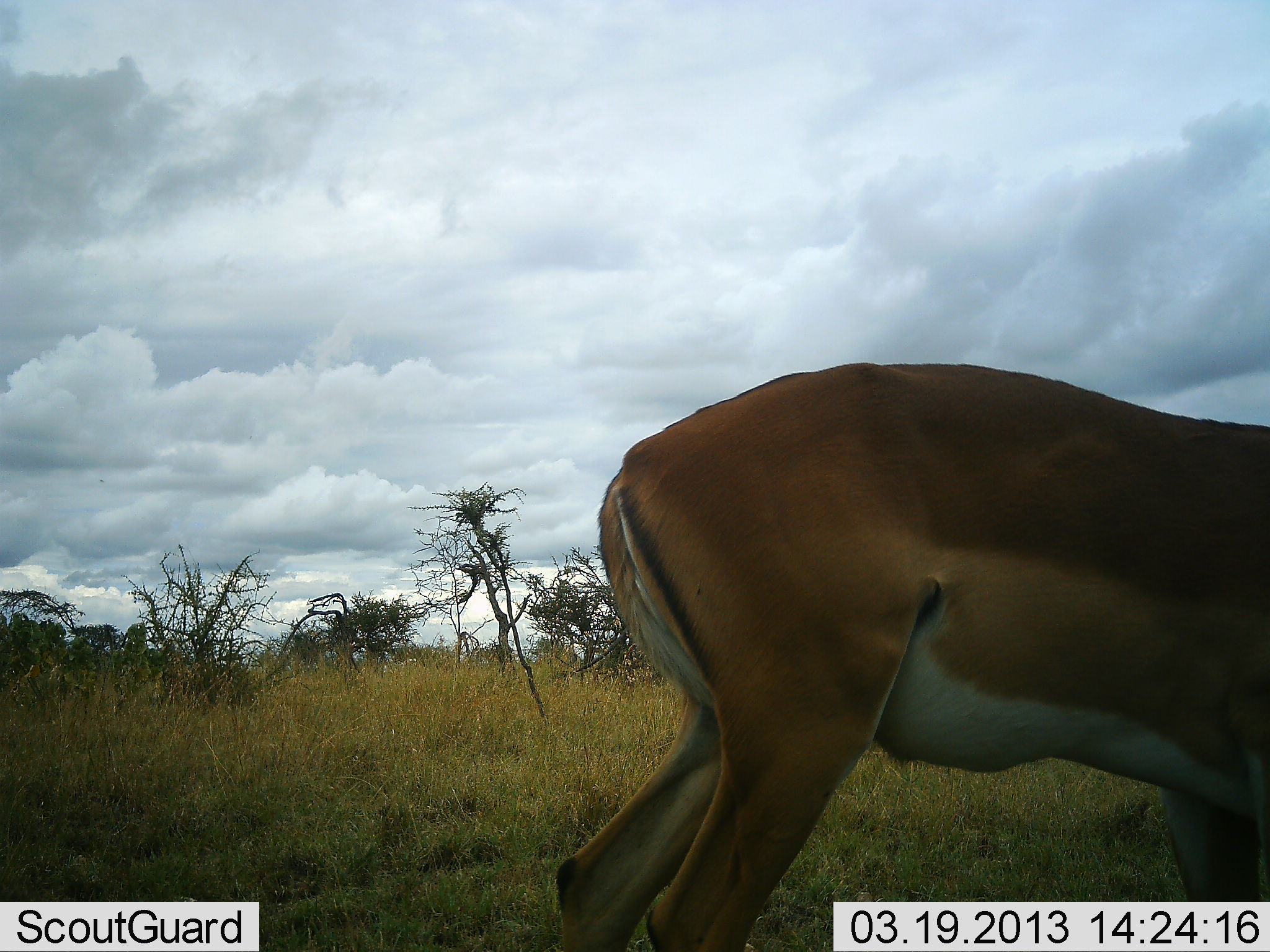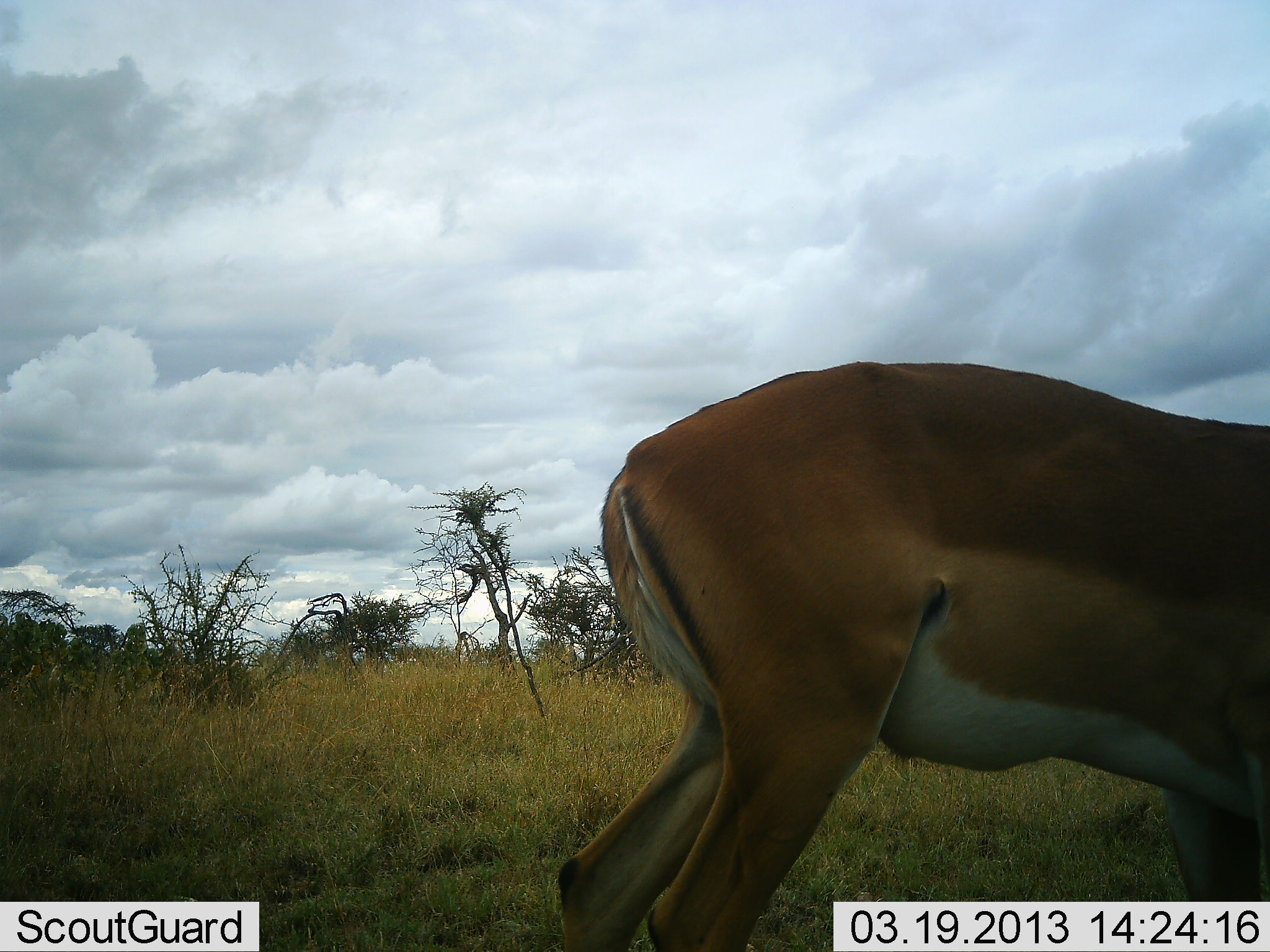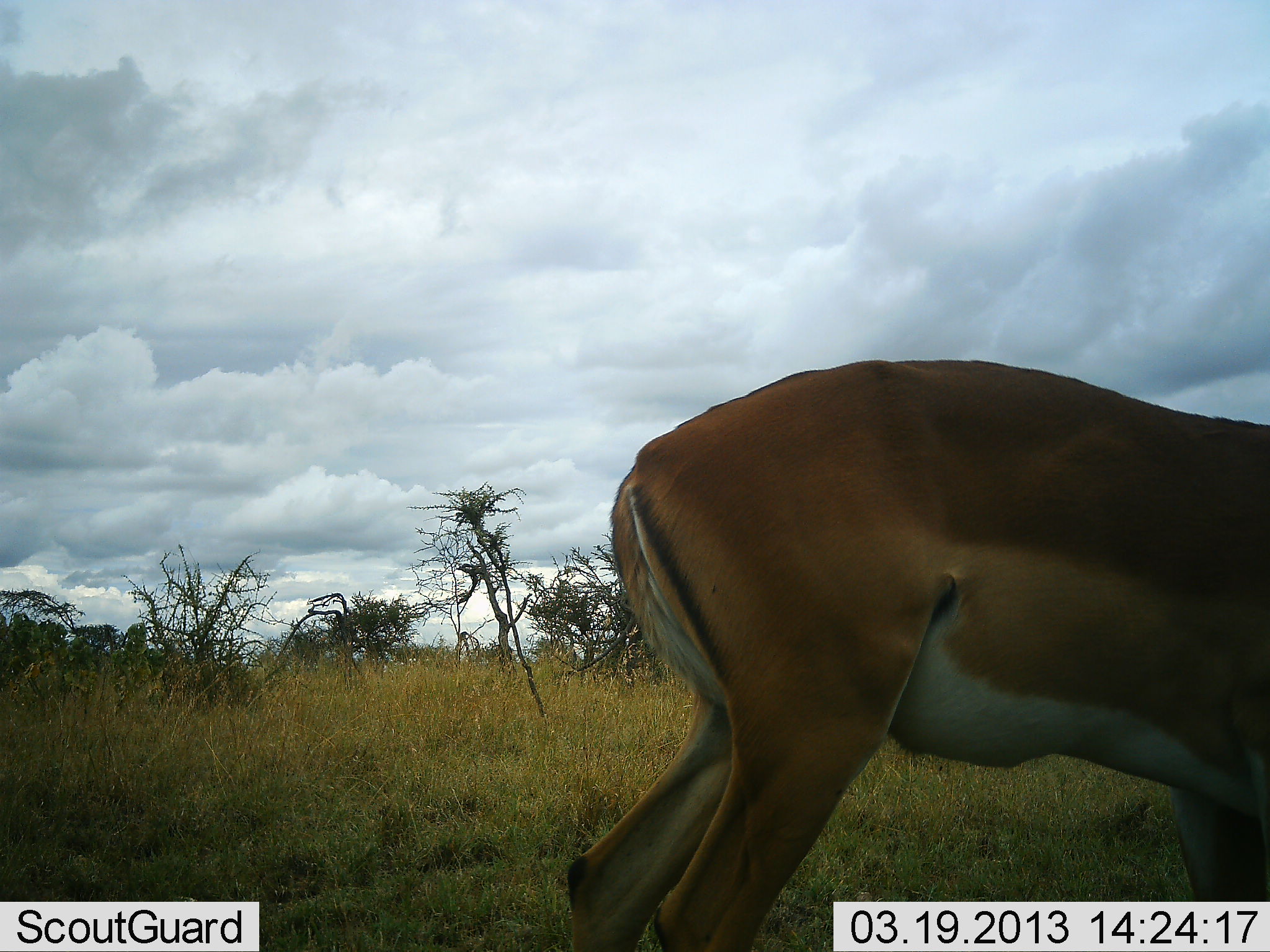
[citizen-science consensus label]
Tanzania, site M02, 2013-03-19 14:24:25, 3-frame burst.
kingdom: Animalia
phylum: Chordata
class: Mammalia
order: Artiodactyla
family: Bovidae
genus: Aepyceros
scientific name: Aepyceros melampus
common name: impala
Impala (Aepyceros melampus), count 1. Behavior (volunteer vote fractions): standing 83%, resting 0%, moving 6%, interacting 0%. Young present (vote fraction): 0%. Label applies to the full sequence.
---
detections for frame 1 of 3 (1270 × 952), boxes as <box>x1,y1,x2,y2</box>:
animal: <box>558,359,1270,952</box>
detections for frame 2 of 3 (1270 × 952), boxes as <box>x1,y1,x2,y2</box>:
animal: <box>553,360,1270,951</box>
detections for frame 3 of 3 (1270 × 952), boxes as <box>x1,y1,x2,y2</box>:
animal: <box>553,360,1270,951</box>